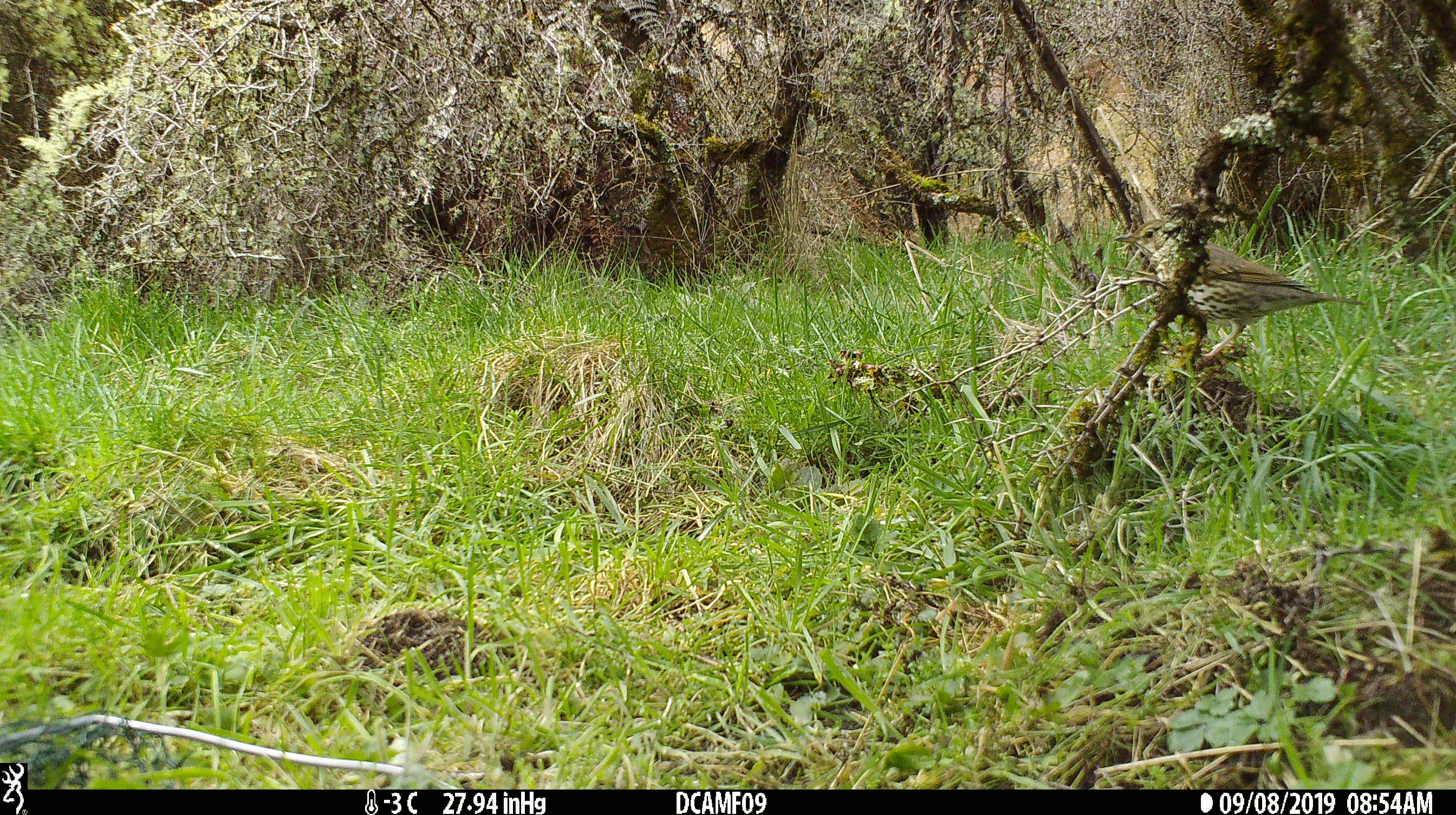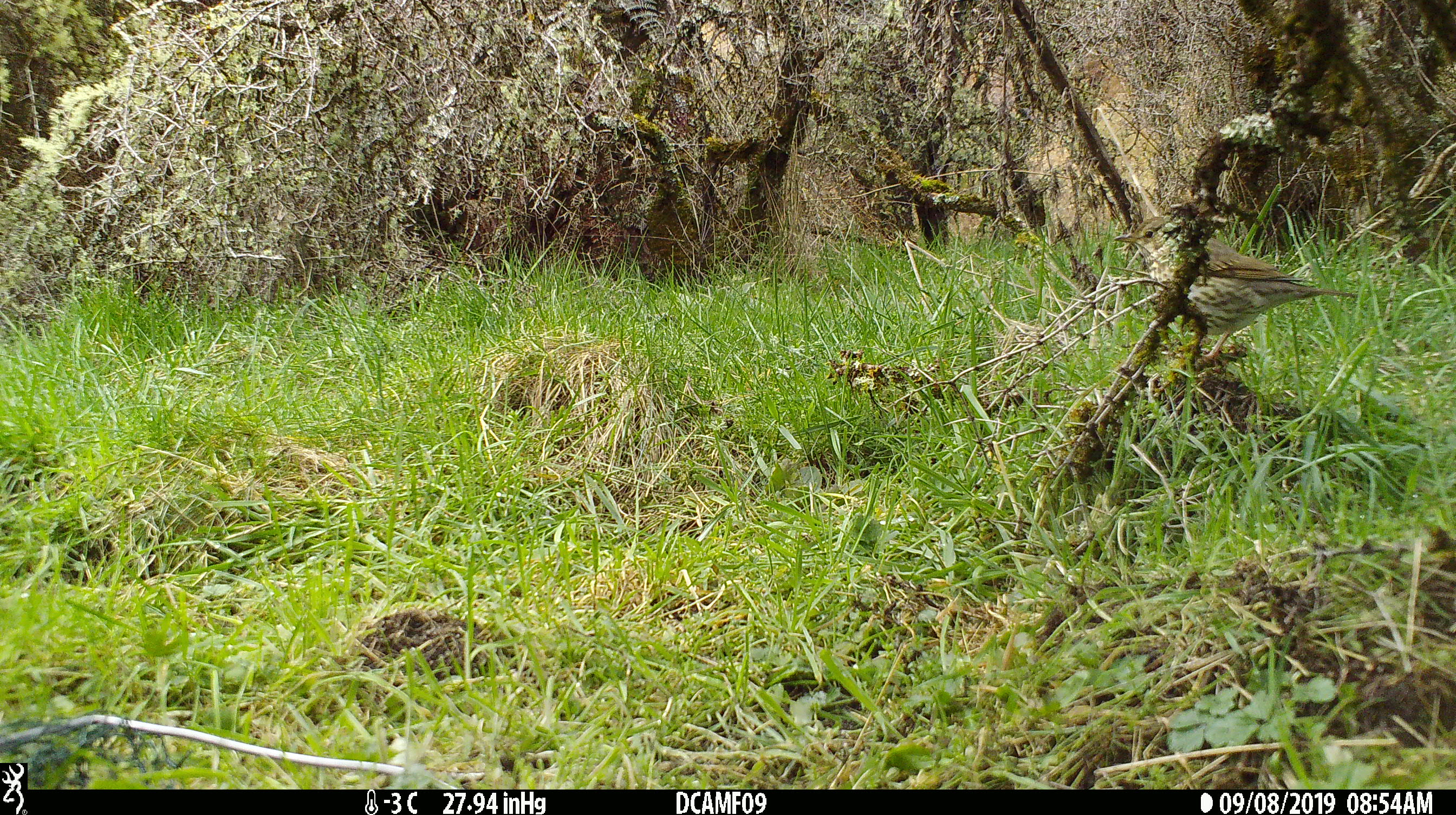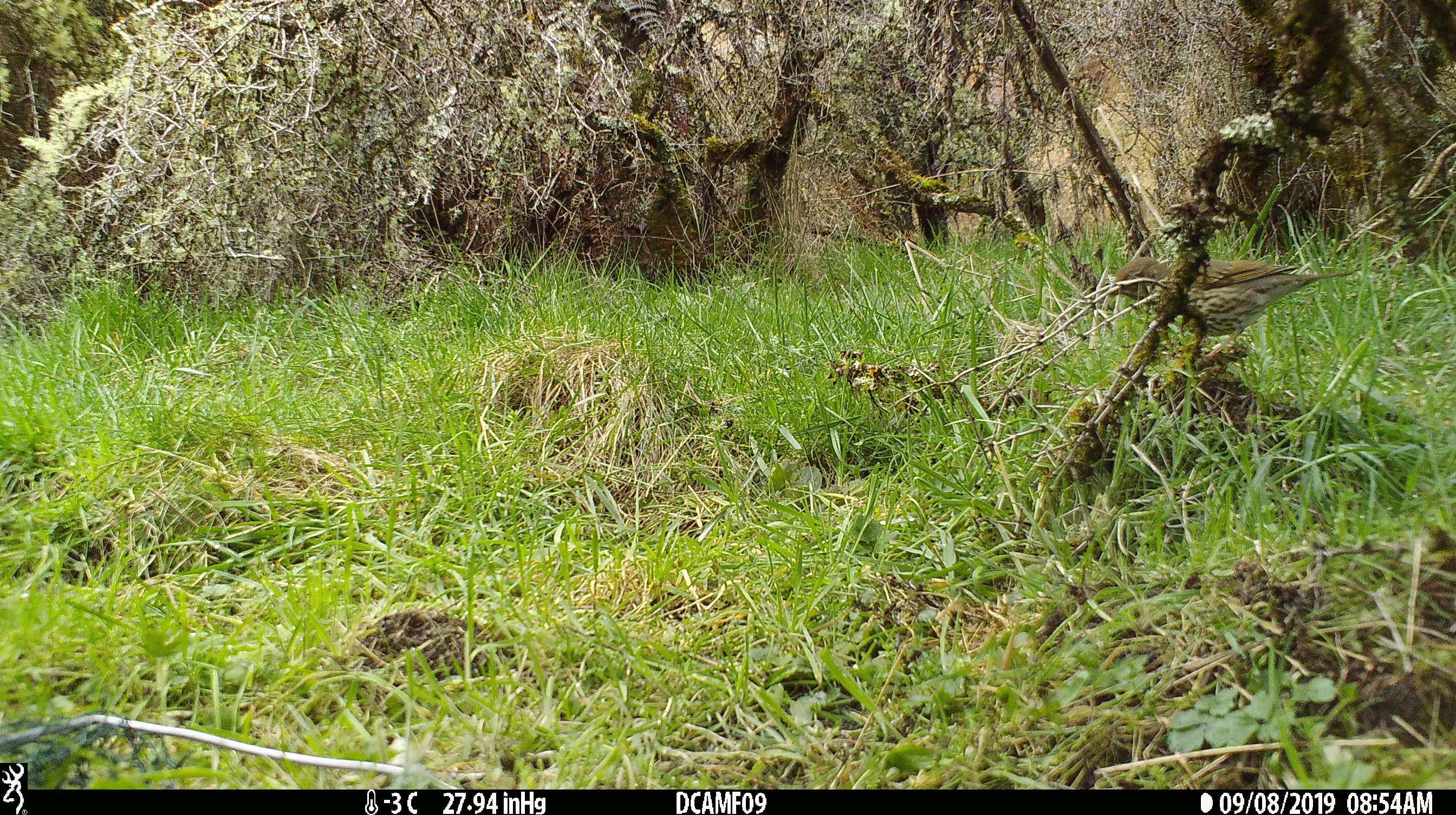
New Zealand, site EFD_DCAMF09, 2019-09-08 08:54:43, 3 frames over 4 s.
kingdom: Animalia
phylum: Chordata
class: Aves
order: Passeriformes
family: Turdidae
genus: Turdus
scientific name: Turdus philomelos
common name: song thrush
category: thrush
Thrush (song thrush) (Turdus philomelos).